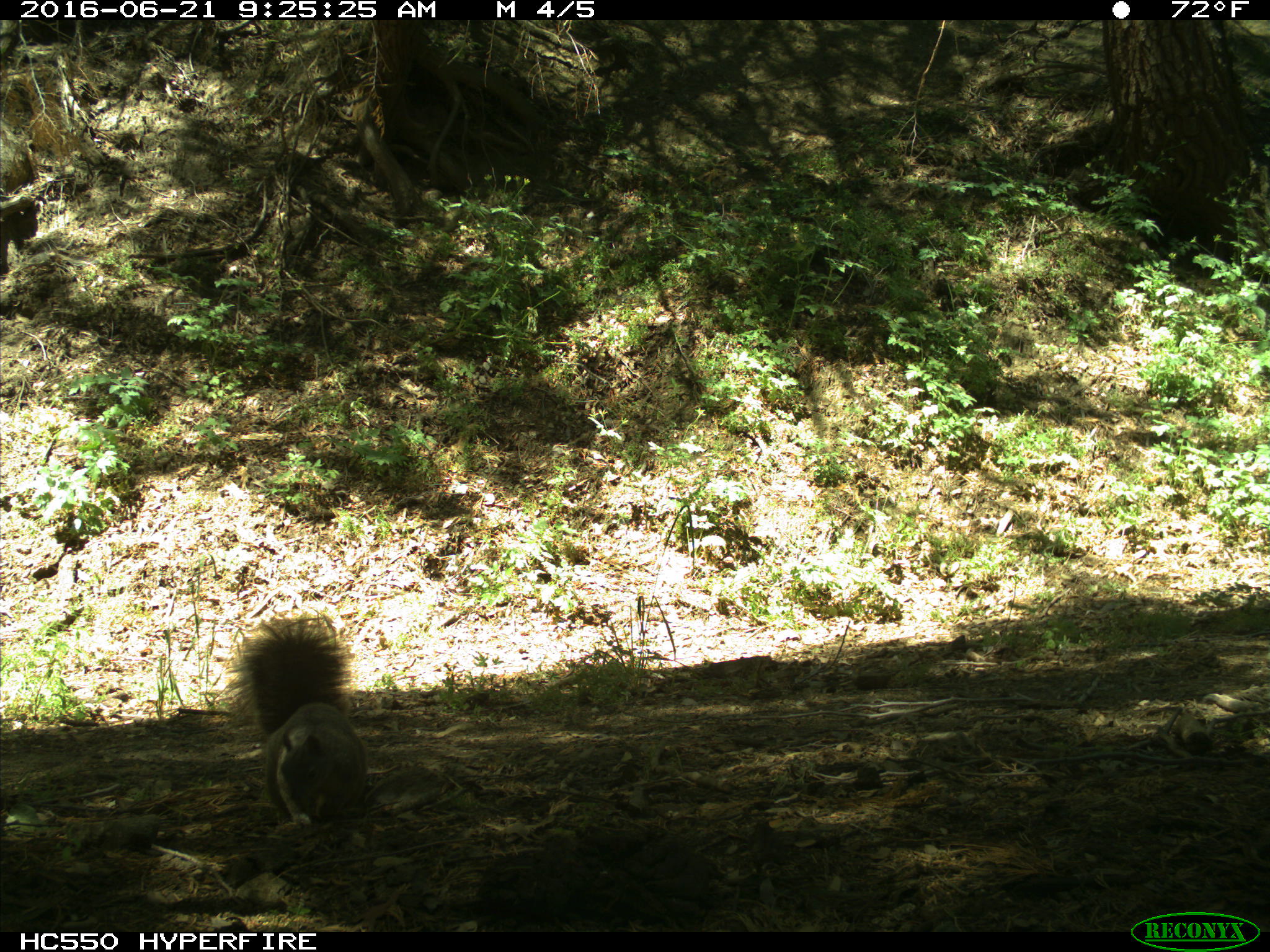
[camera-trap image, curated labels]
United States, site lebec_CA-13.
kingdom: Animalia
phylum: Chordata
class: Mammalia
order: Rodentia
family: Sciuridae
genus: Sciurus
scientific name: Sciurus carolinensis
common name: eastern gray squirrel